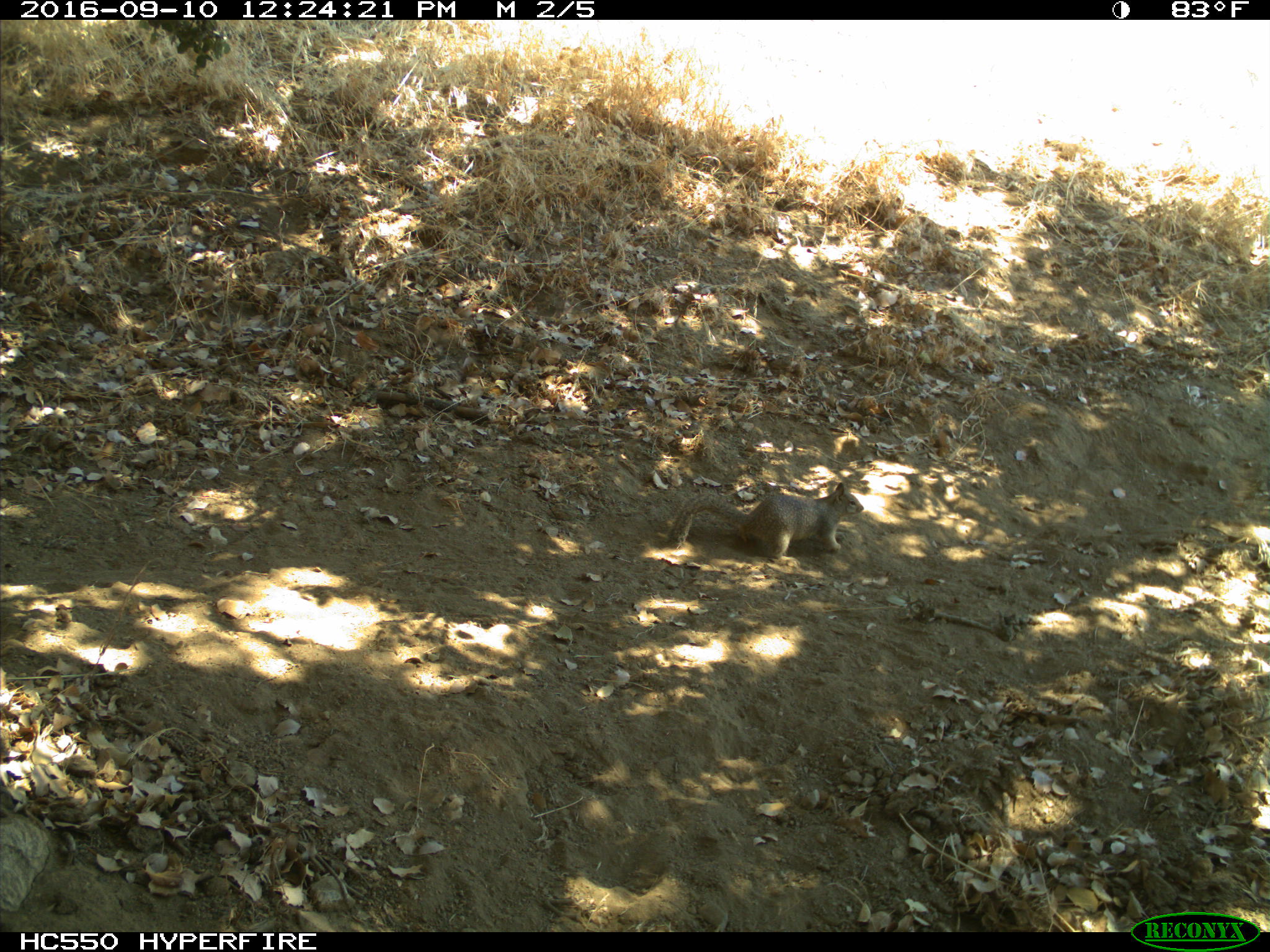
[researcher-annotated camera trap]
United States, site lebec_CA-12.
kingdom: Animalia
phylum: Chordata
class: Mammalia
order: Rodentia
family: Sciuridae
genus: Otospermophilus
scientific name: Otospermophilus beecheyi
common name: california ground squirrel